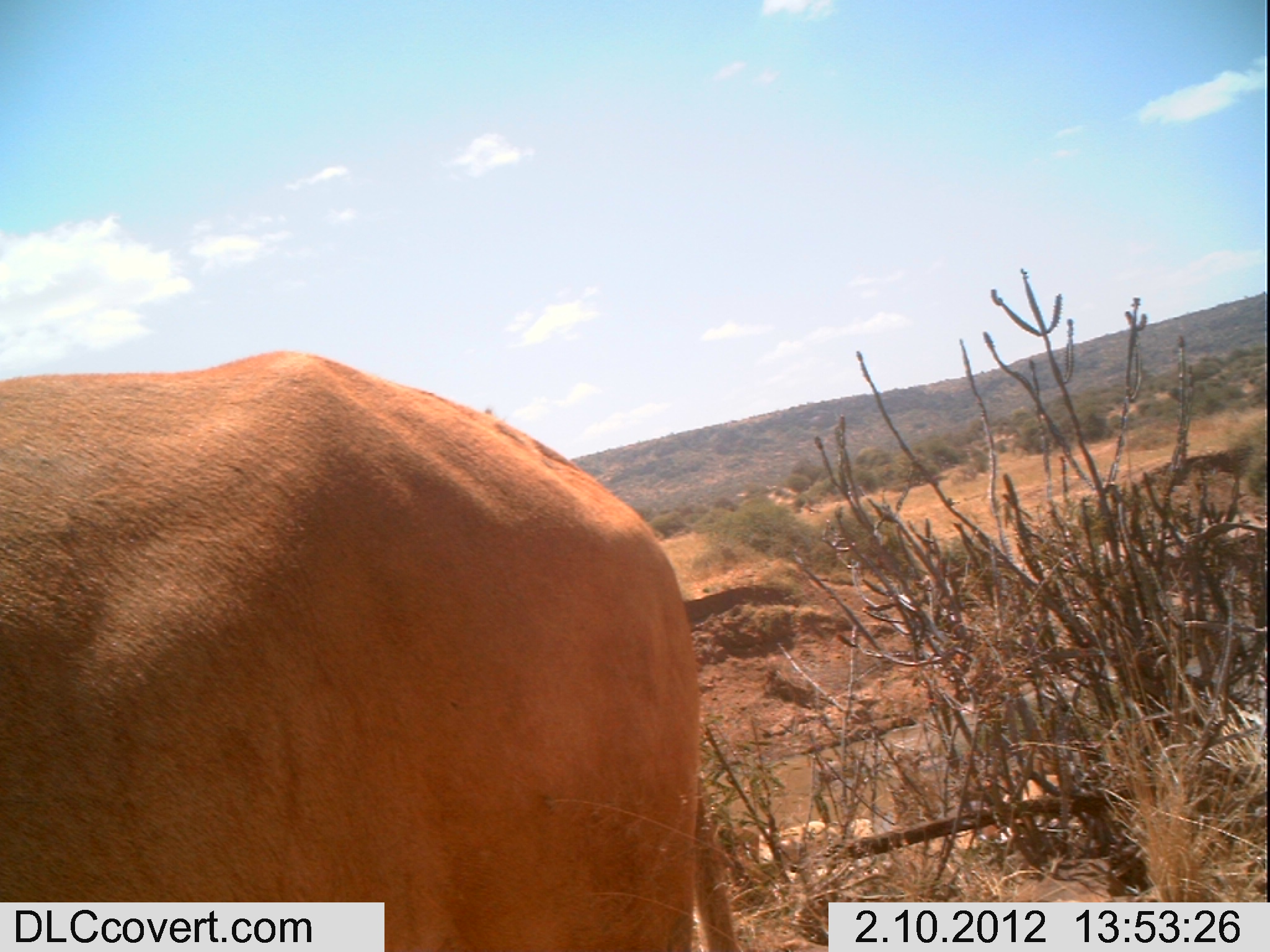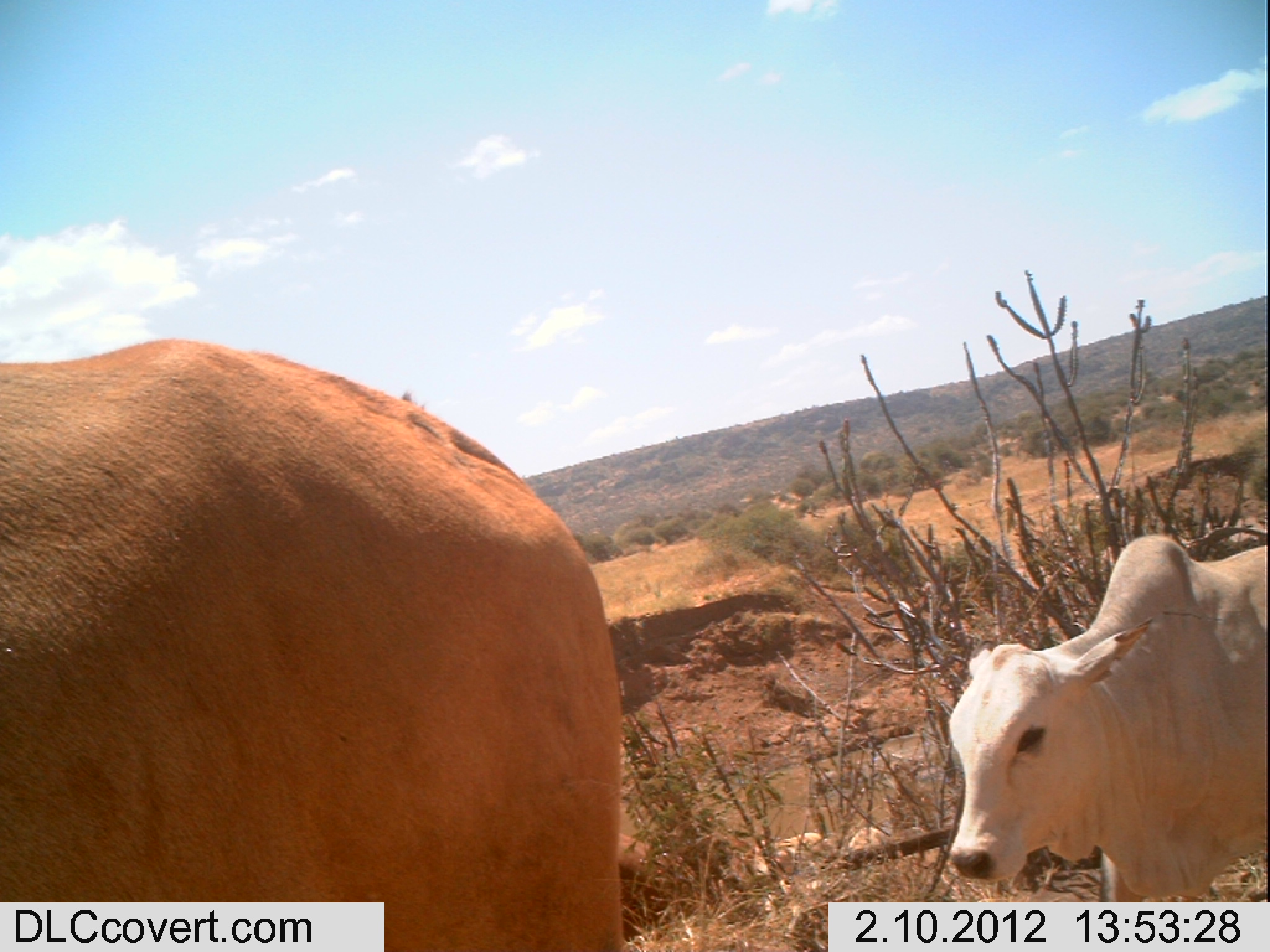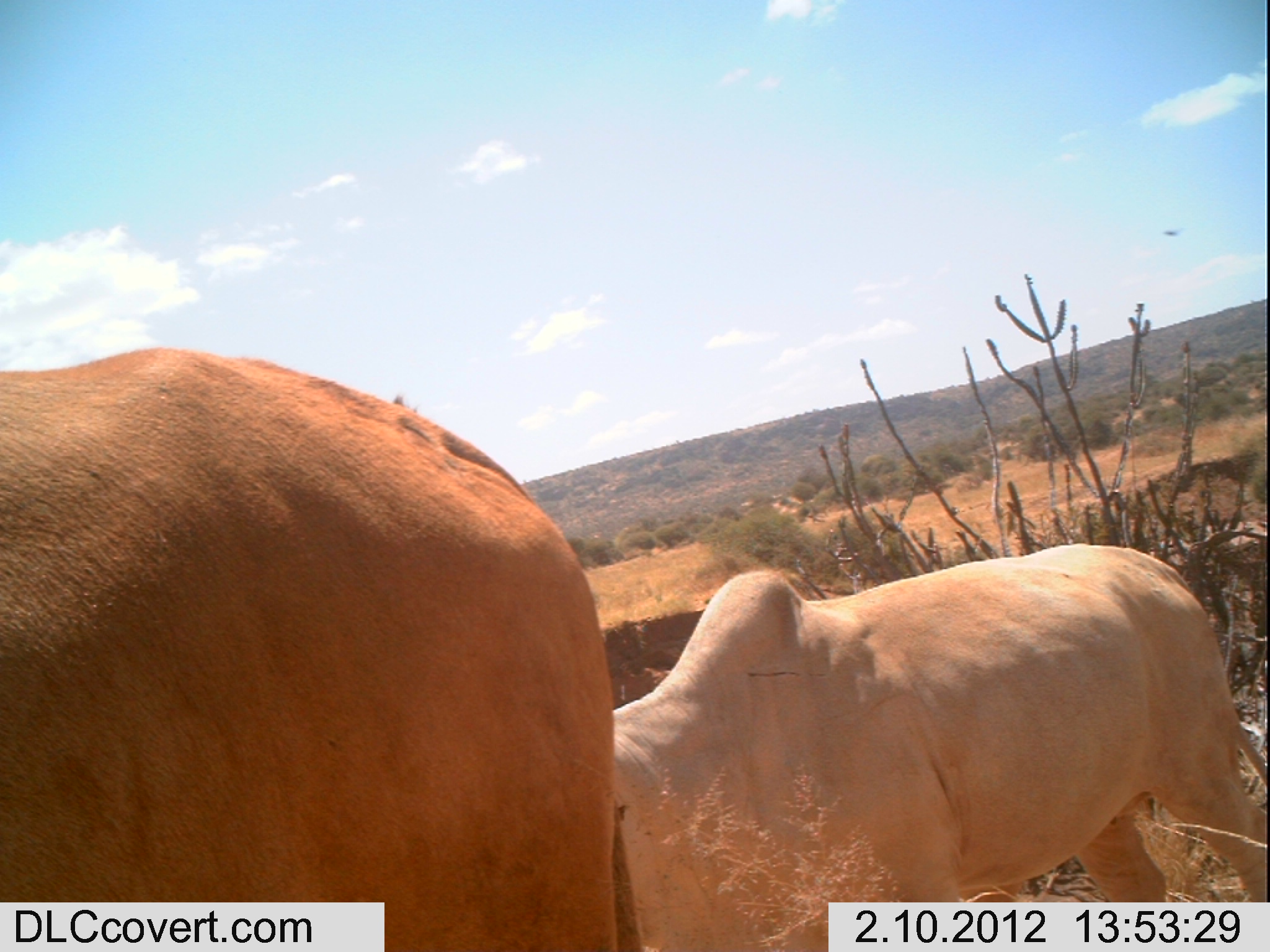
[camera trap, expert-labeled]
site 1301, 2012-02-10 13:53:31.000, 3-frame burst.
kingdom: Animalia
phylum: Chordata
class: Mammalia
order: Artiodactyla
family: Bovidae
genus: Bos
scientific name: Bos taurus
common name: domestic cattle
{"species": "Bos taurus (domestic cattle)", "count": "1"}